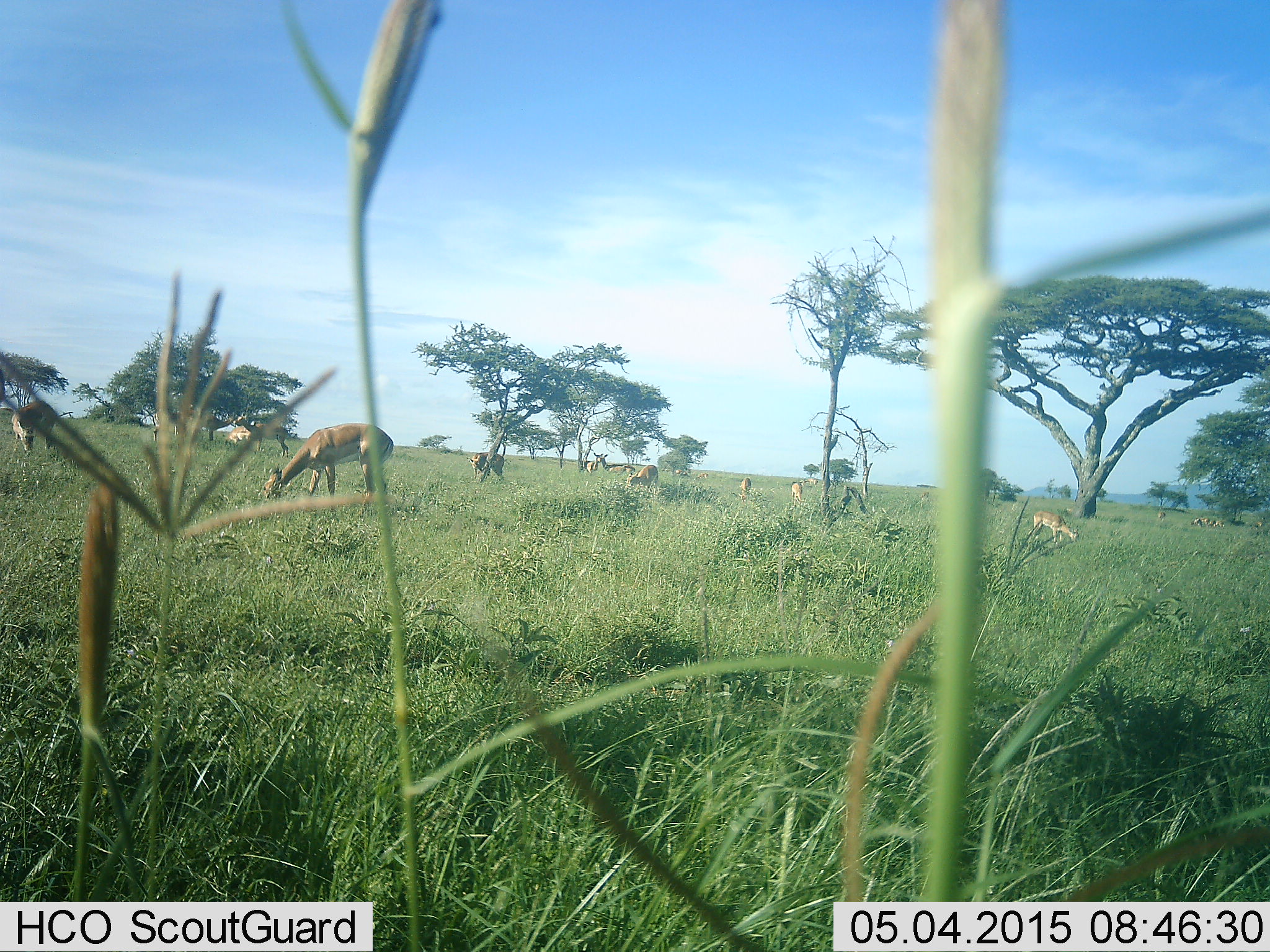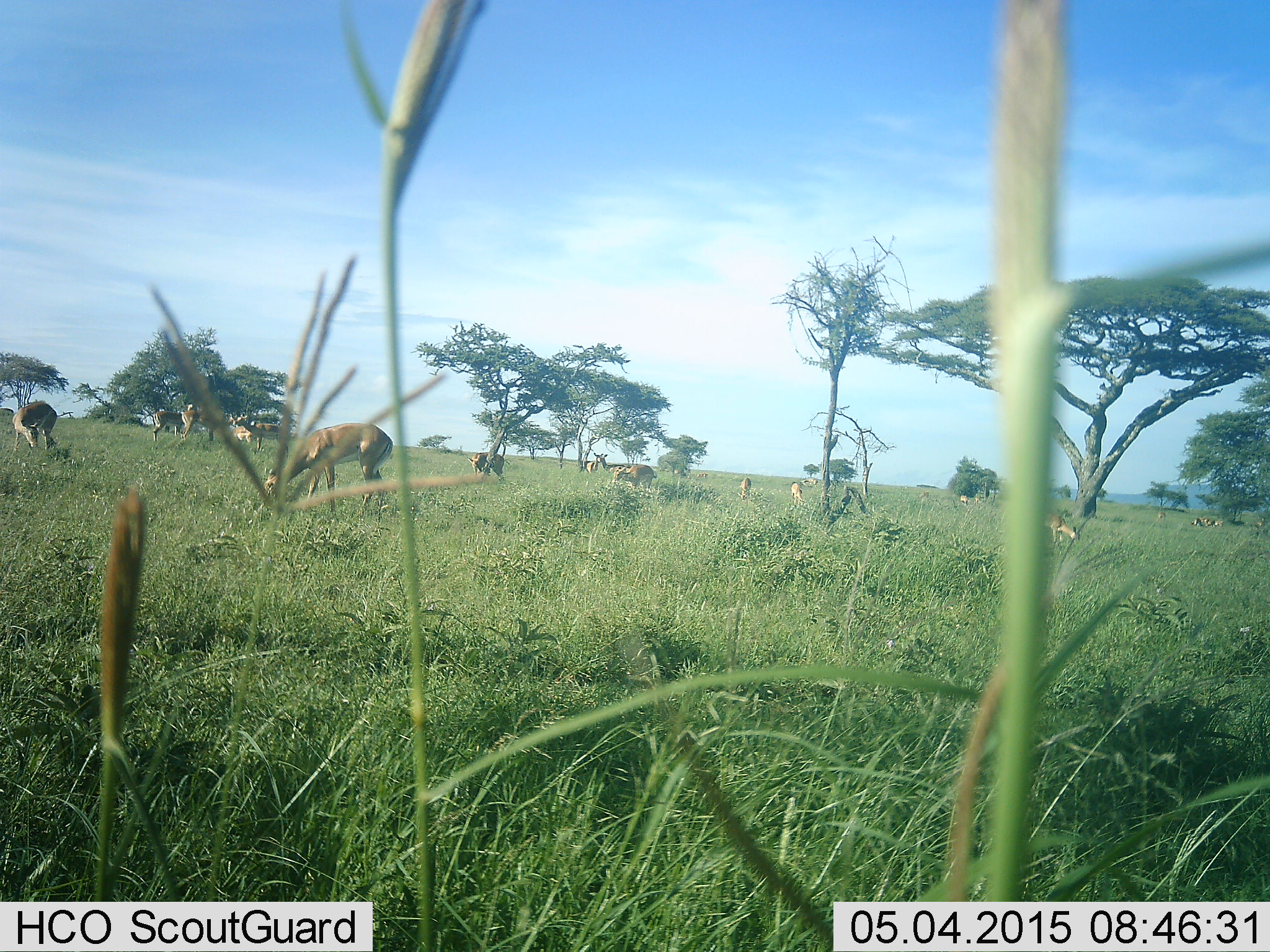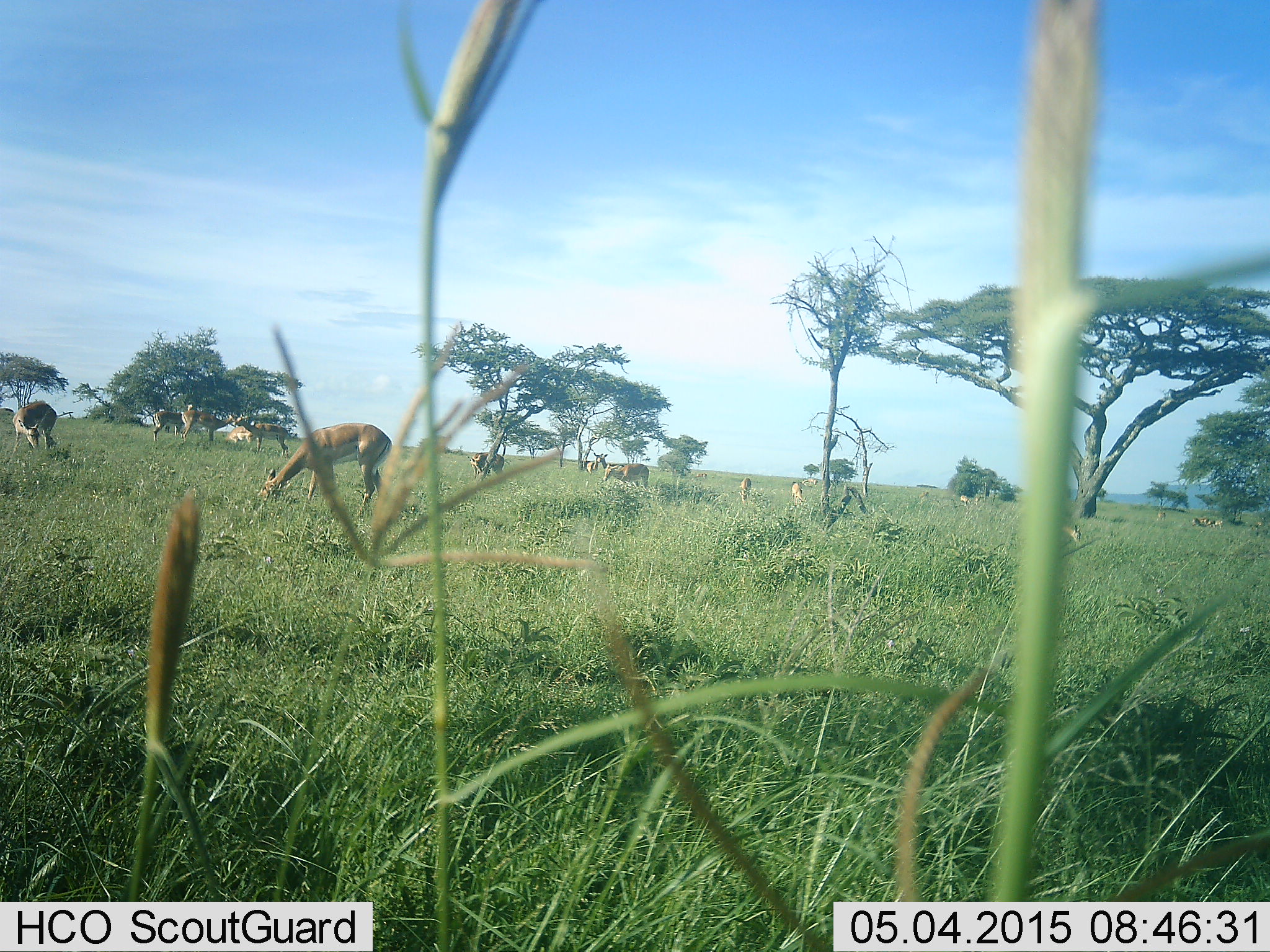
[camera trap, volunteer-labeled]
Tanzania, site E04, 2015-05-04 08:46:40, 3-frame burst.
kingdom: Animalia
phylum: Chordata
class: Mammalia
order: Artiodactyla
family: Bovidae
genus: Nanger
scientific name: Nanger granti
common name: grant's gazelle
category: gazellegrants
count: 11-50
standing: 60%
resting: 0%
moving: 10%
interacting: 0%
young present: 0%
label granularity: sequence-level